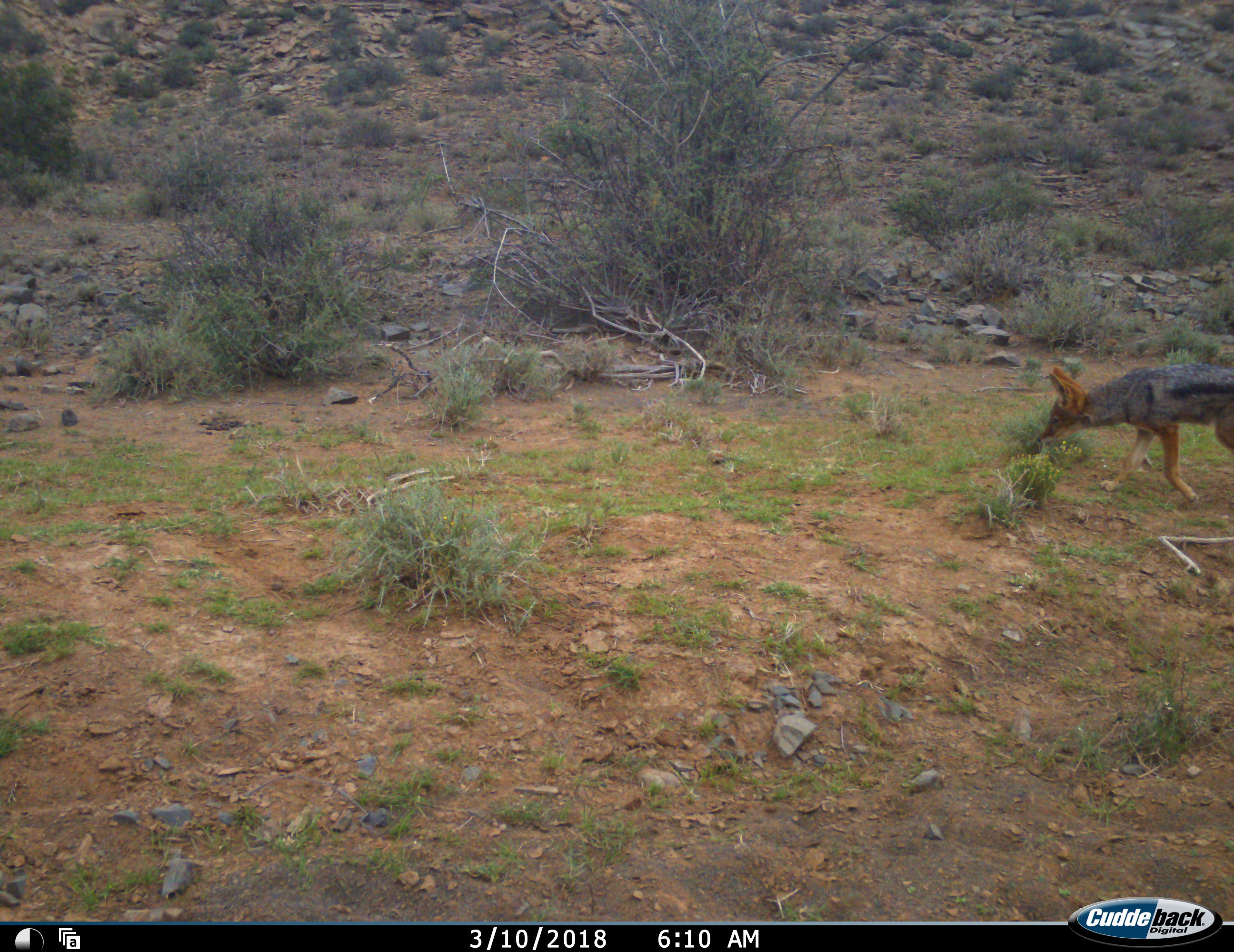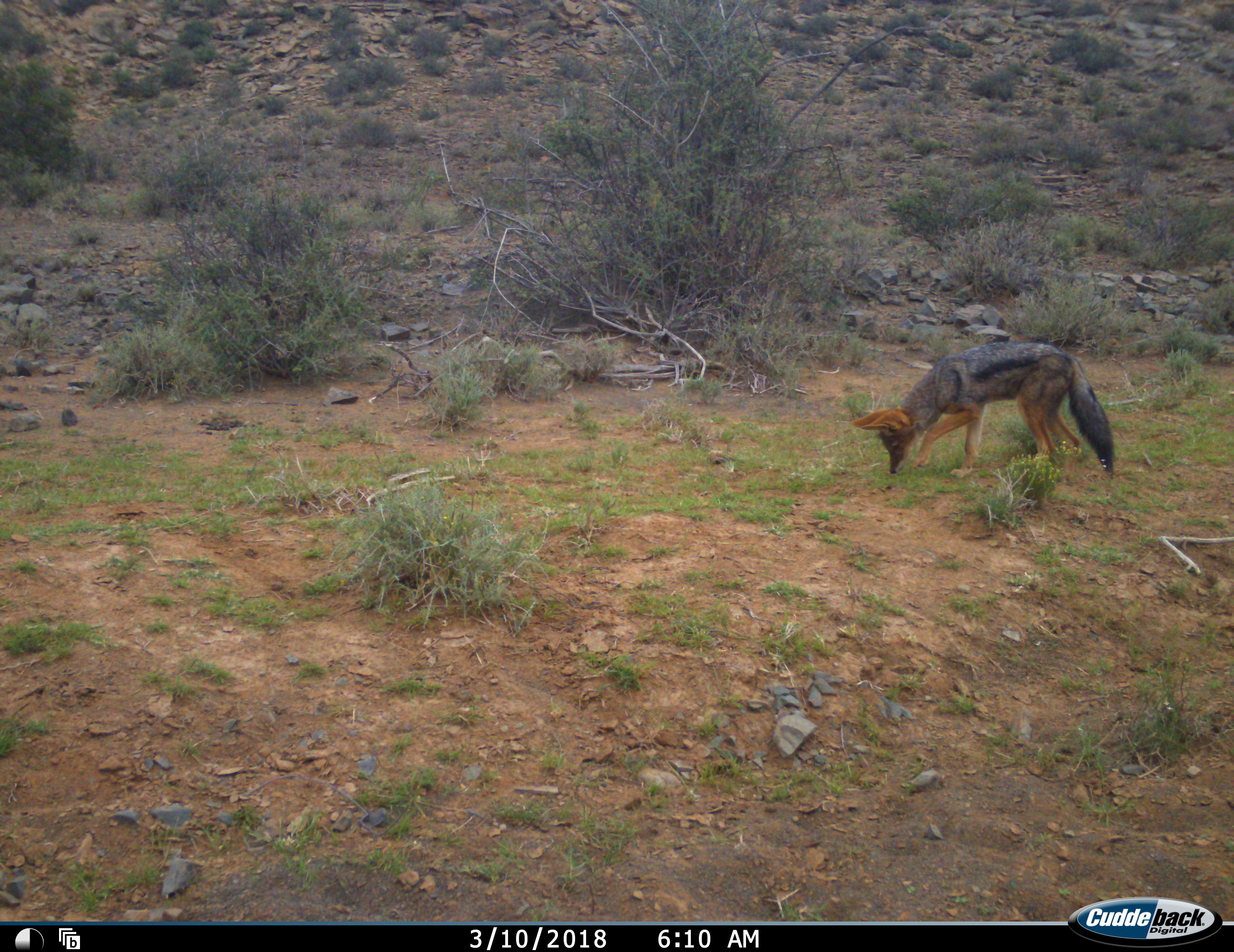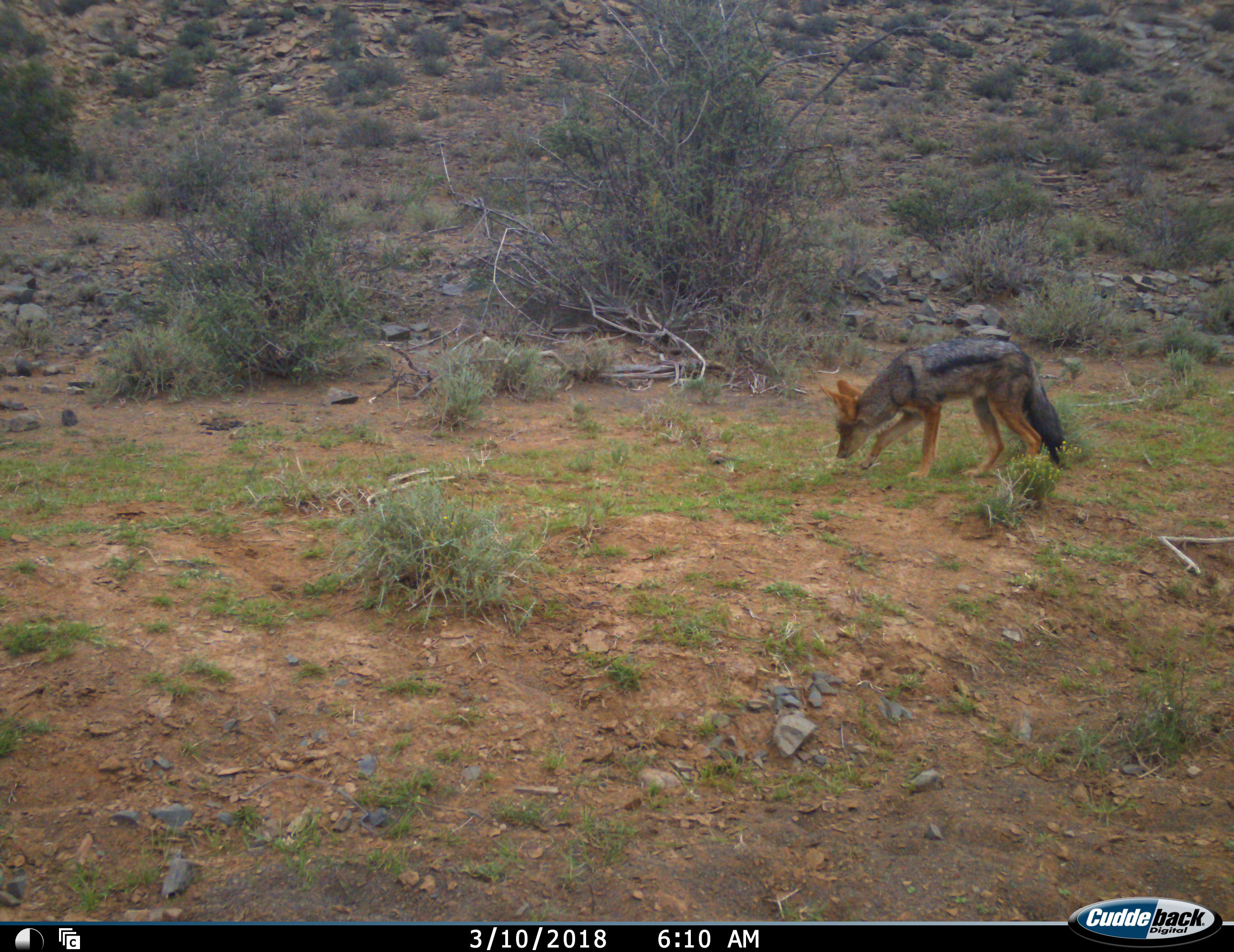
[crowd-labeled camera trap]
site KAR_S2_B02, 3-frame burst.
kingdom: Animalia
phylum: Chordata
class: Mammalia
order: Carnivora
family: Canidae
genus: Lupulella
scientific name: Lupulella mesomelas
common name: black-backed jackal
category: jackalblackbacked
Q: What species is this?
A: Jackalblackbacked (black-backed jackal) (Lupulella mesomelas).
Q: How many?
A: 1.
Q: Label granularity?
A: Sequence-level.